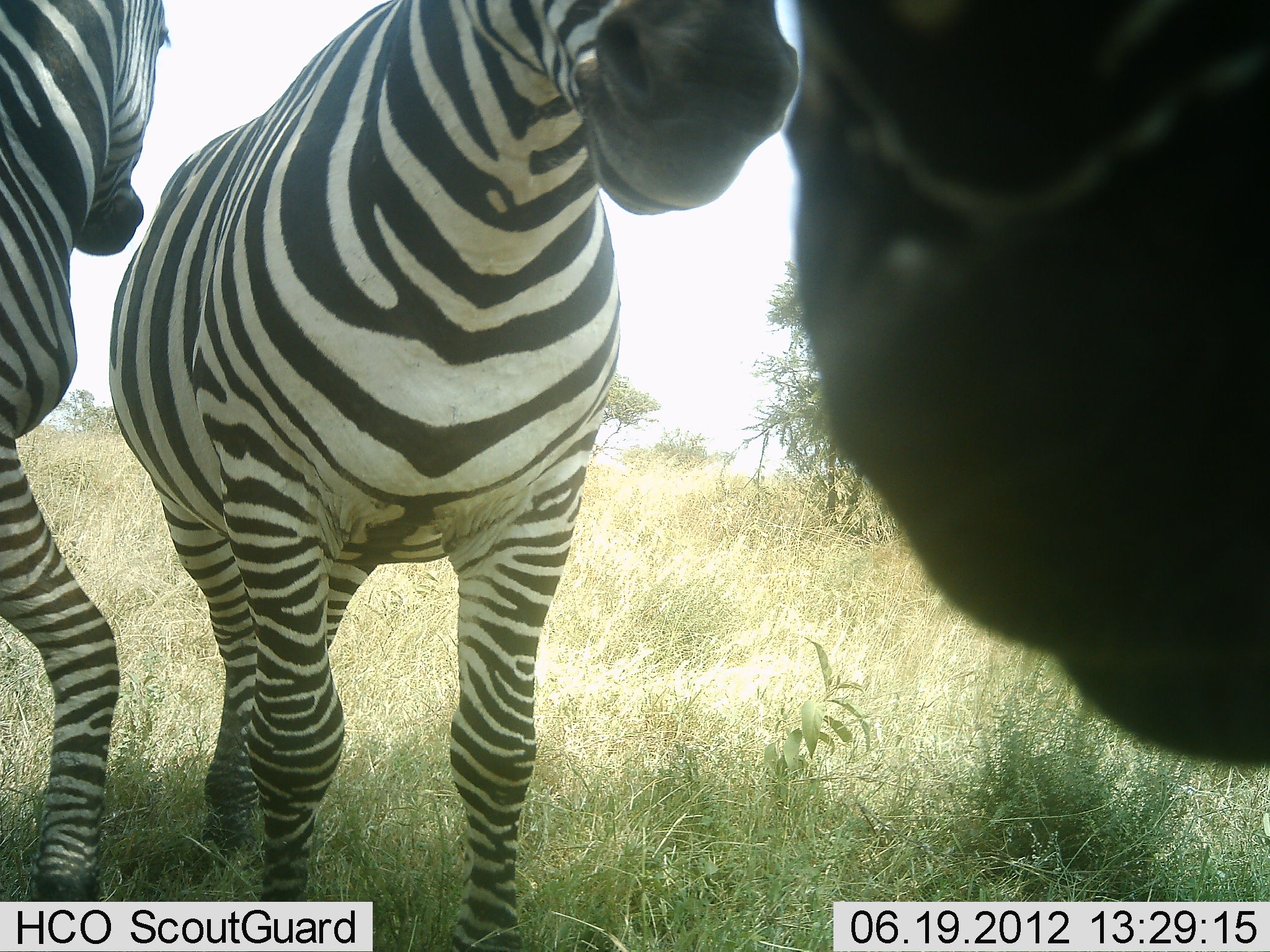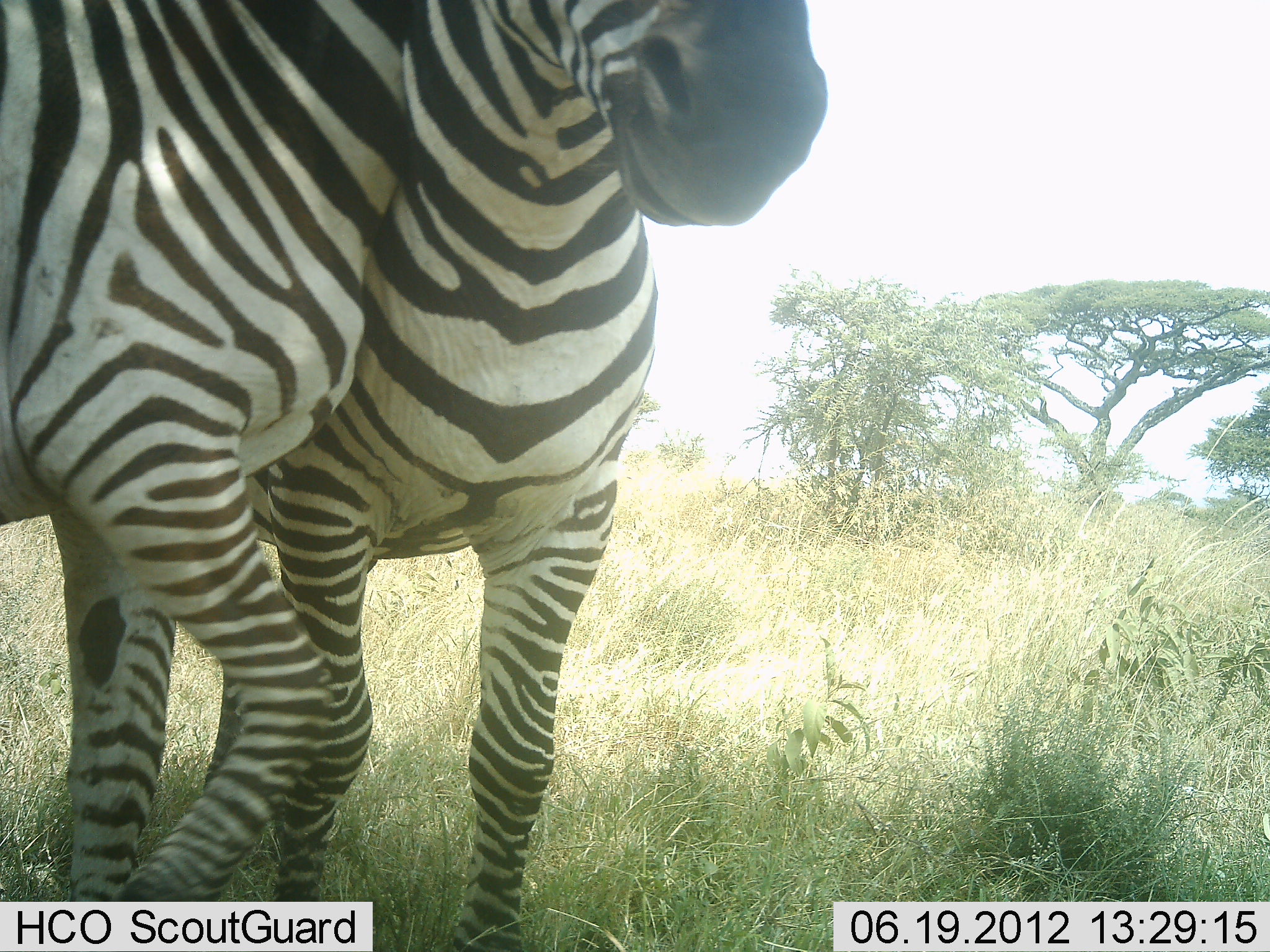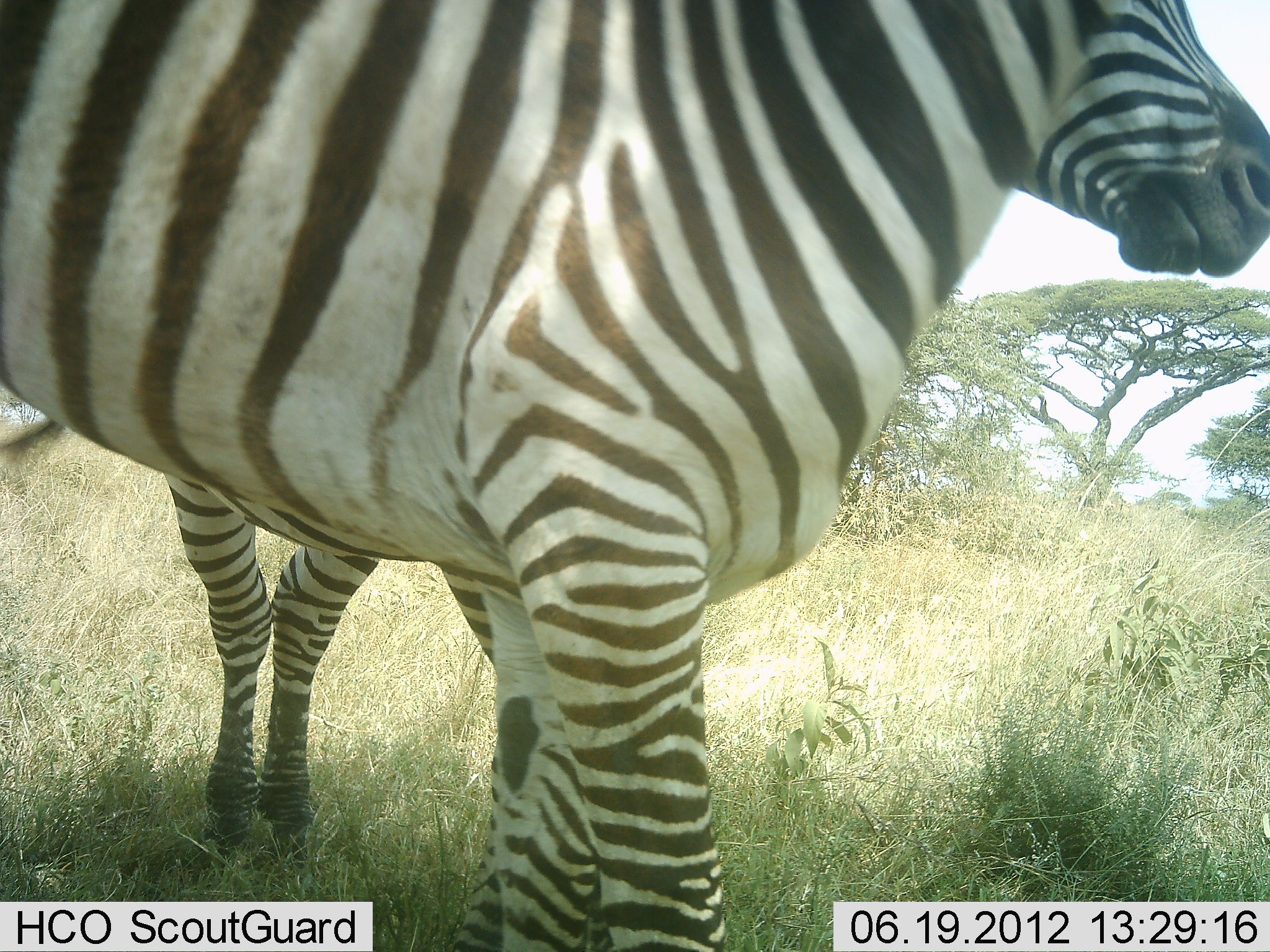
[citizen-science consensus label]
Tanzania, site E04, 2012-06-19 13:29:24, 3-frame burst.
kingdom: Animalia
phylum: Chordata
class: Mammalia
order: Perissodactyla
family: Equidae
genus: Equus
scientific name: Equus quagga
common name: plains zebra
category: zebra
Zebra (plains zebra) (Equus quagga), count 3. Behavior (volunteer vote fractions): standing 80%, resting 0%, moving 50%, interacting 80%. Young present (vote fraction): 0%. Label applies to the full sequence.